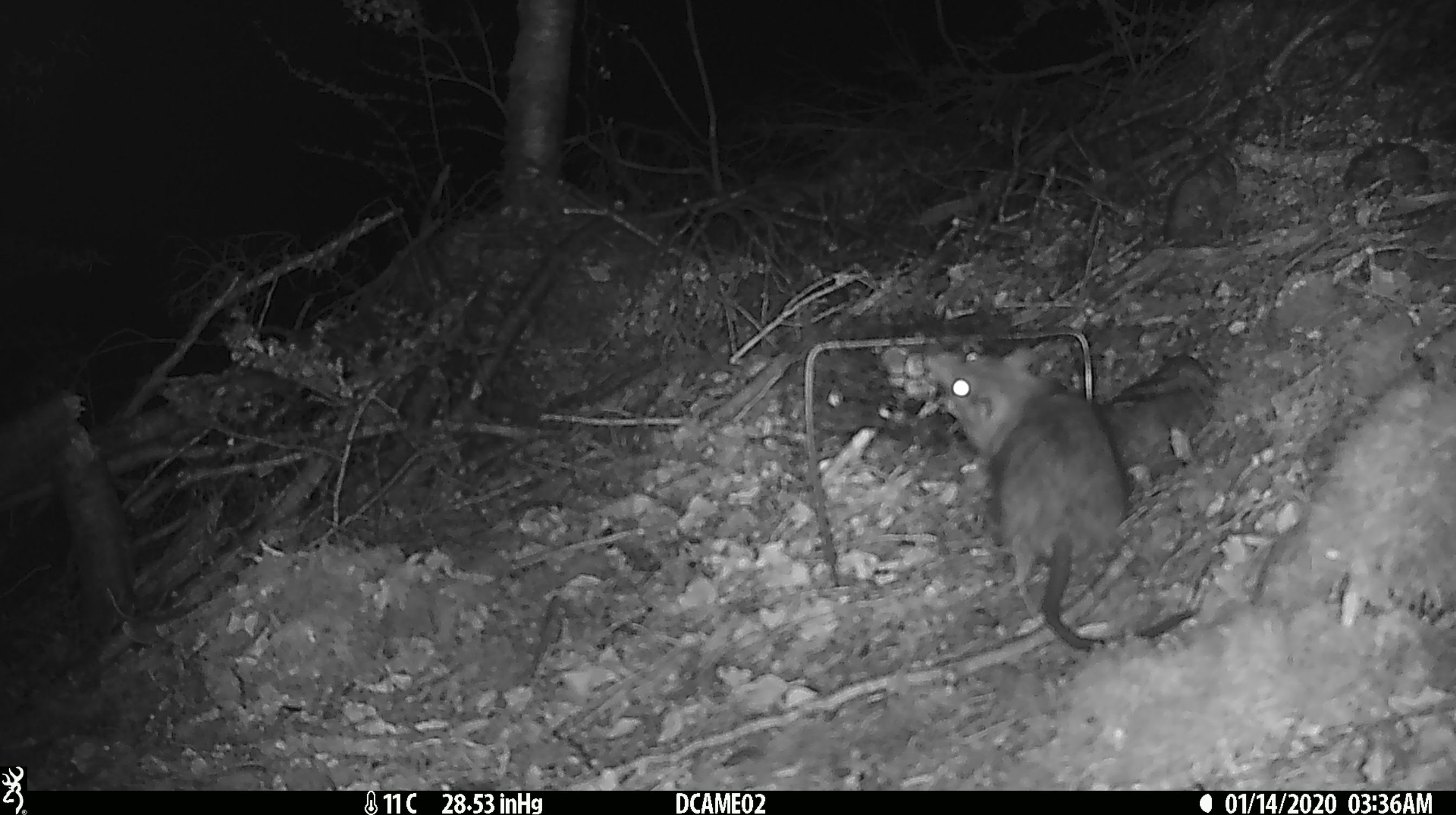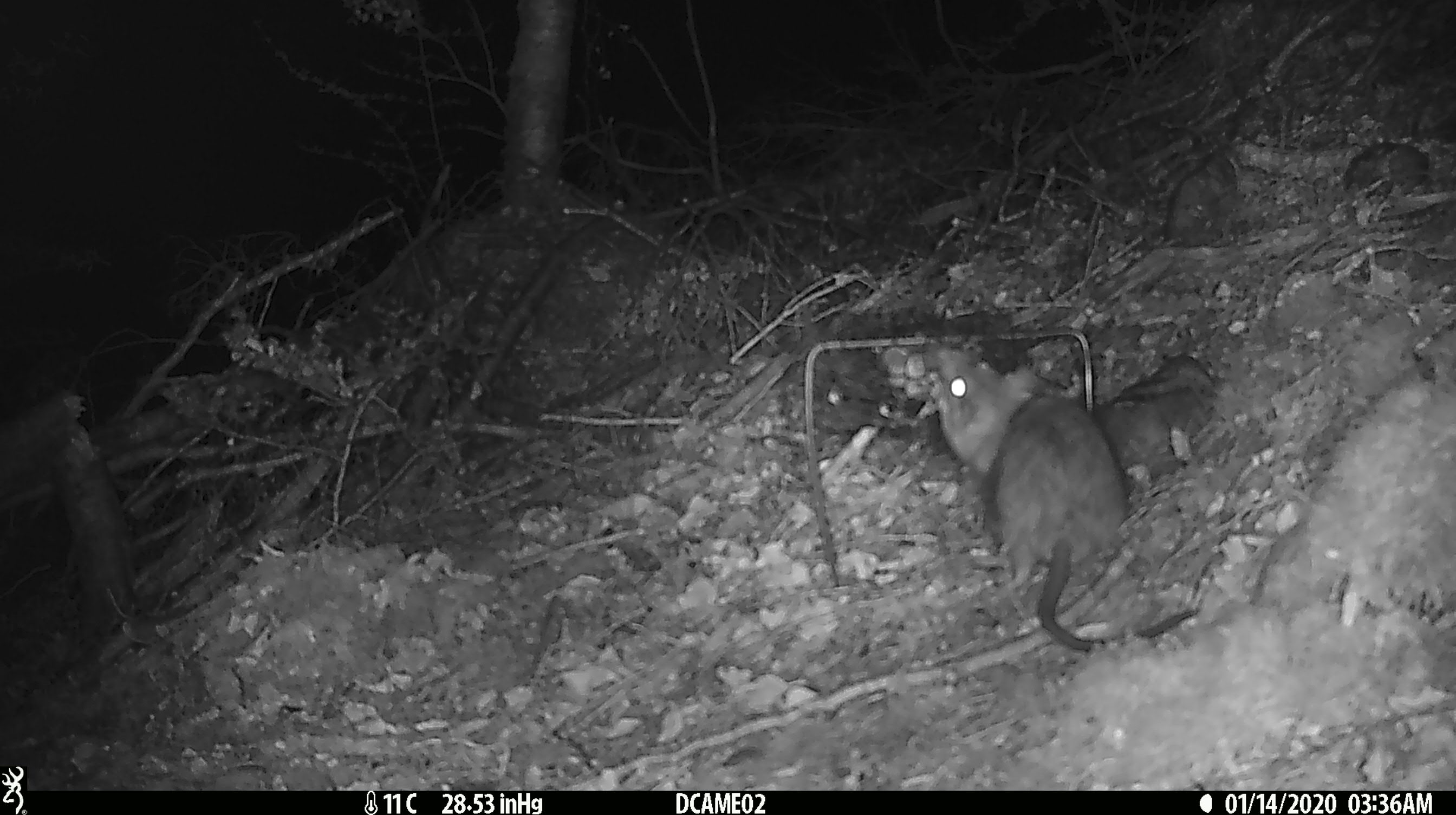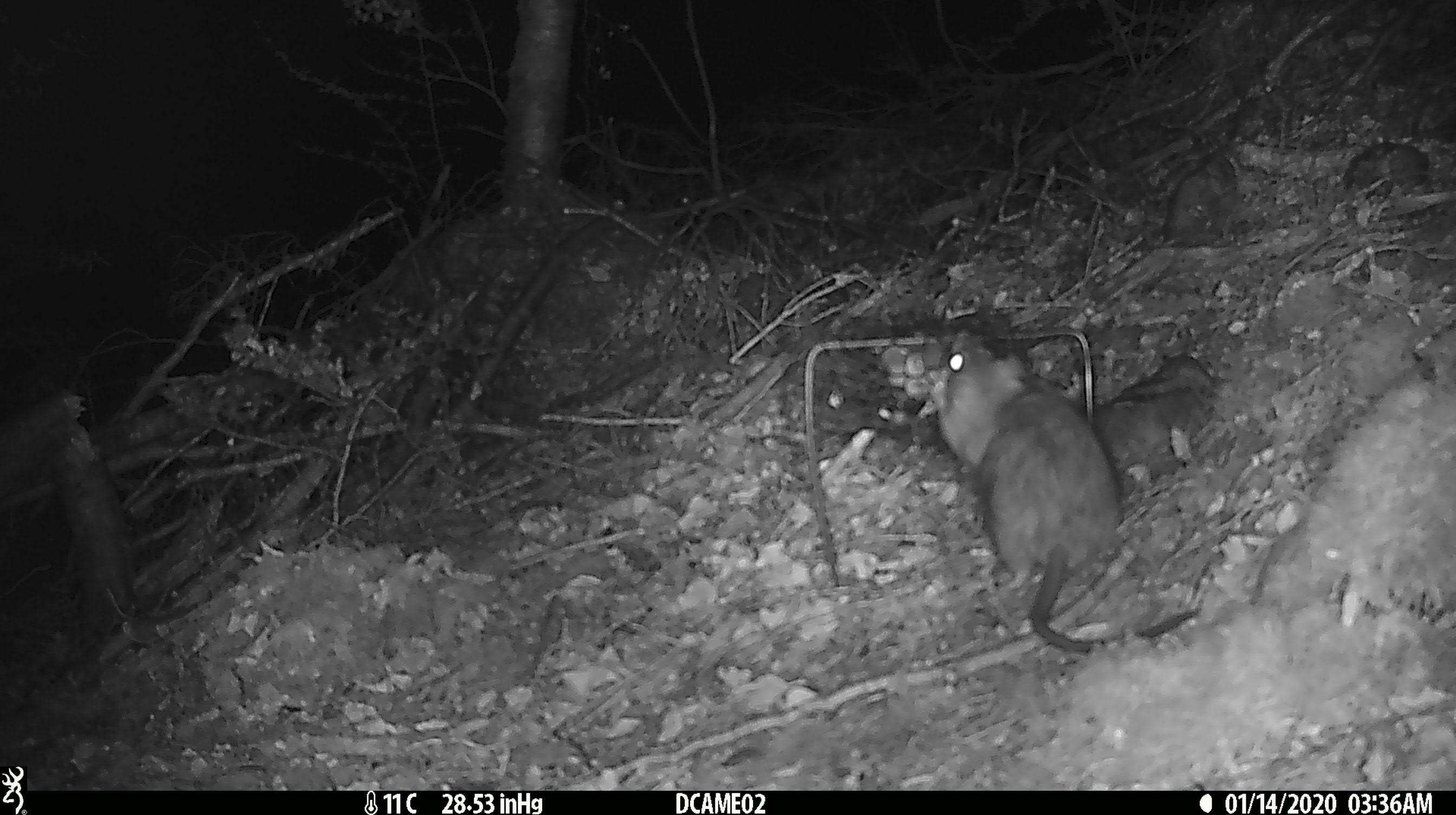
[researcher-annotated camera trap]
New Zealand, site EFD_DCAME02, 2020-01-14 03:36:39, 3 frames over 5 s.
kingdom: Animalia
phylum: Chordata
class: Mammalia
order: Rodentia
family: Muridae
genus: Rattus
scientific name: Rattus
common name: rat